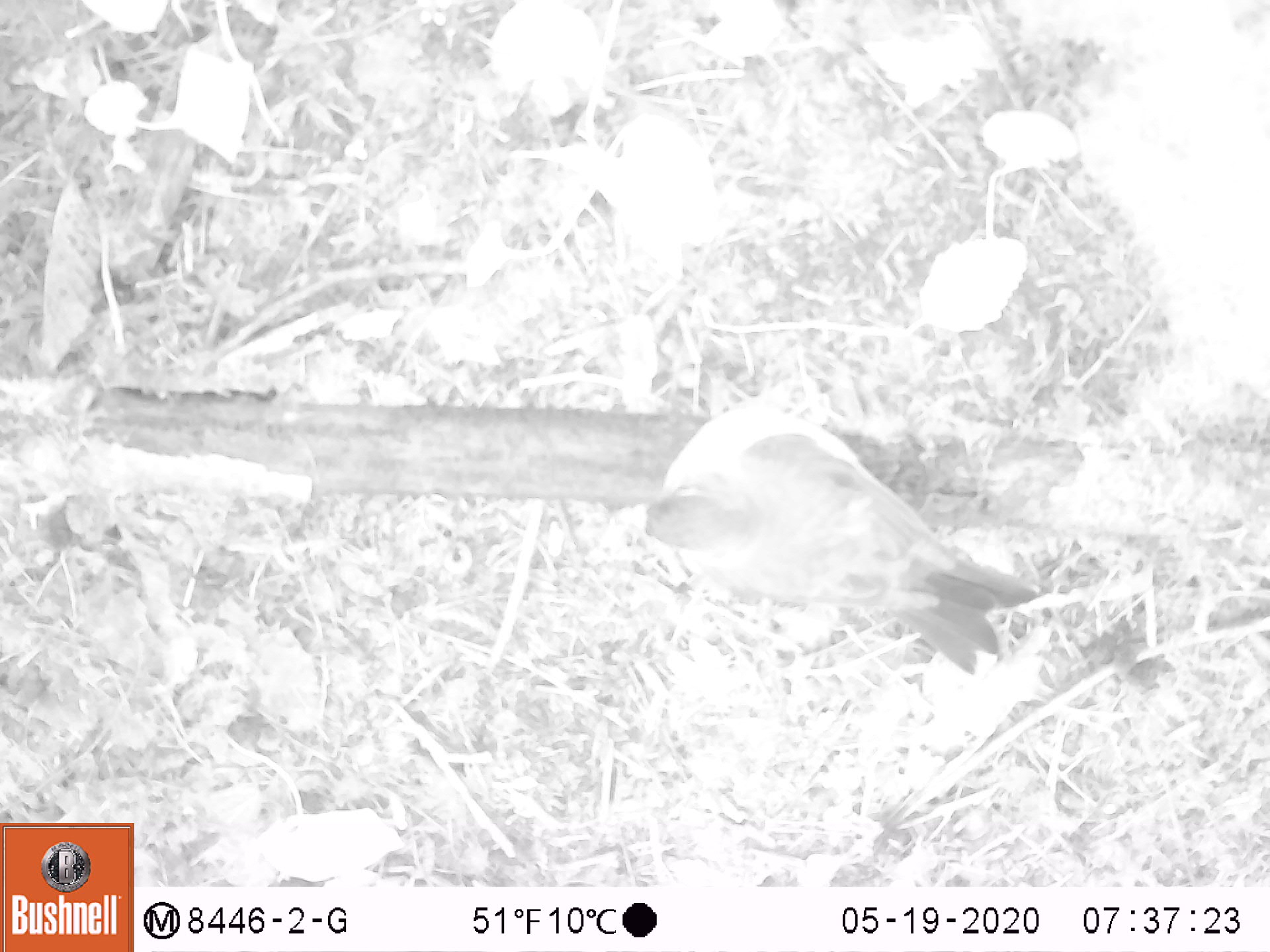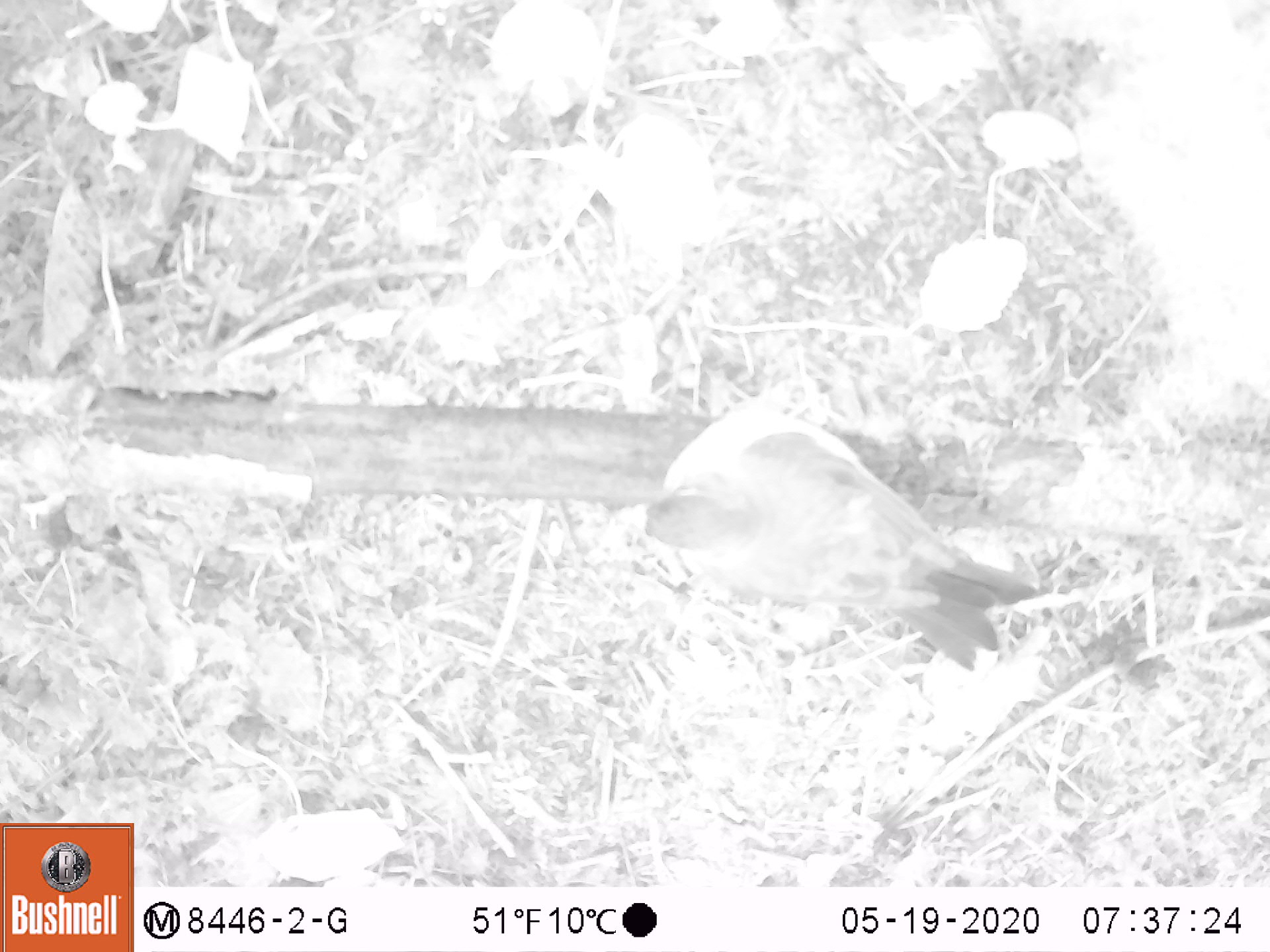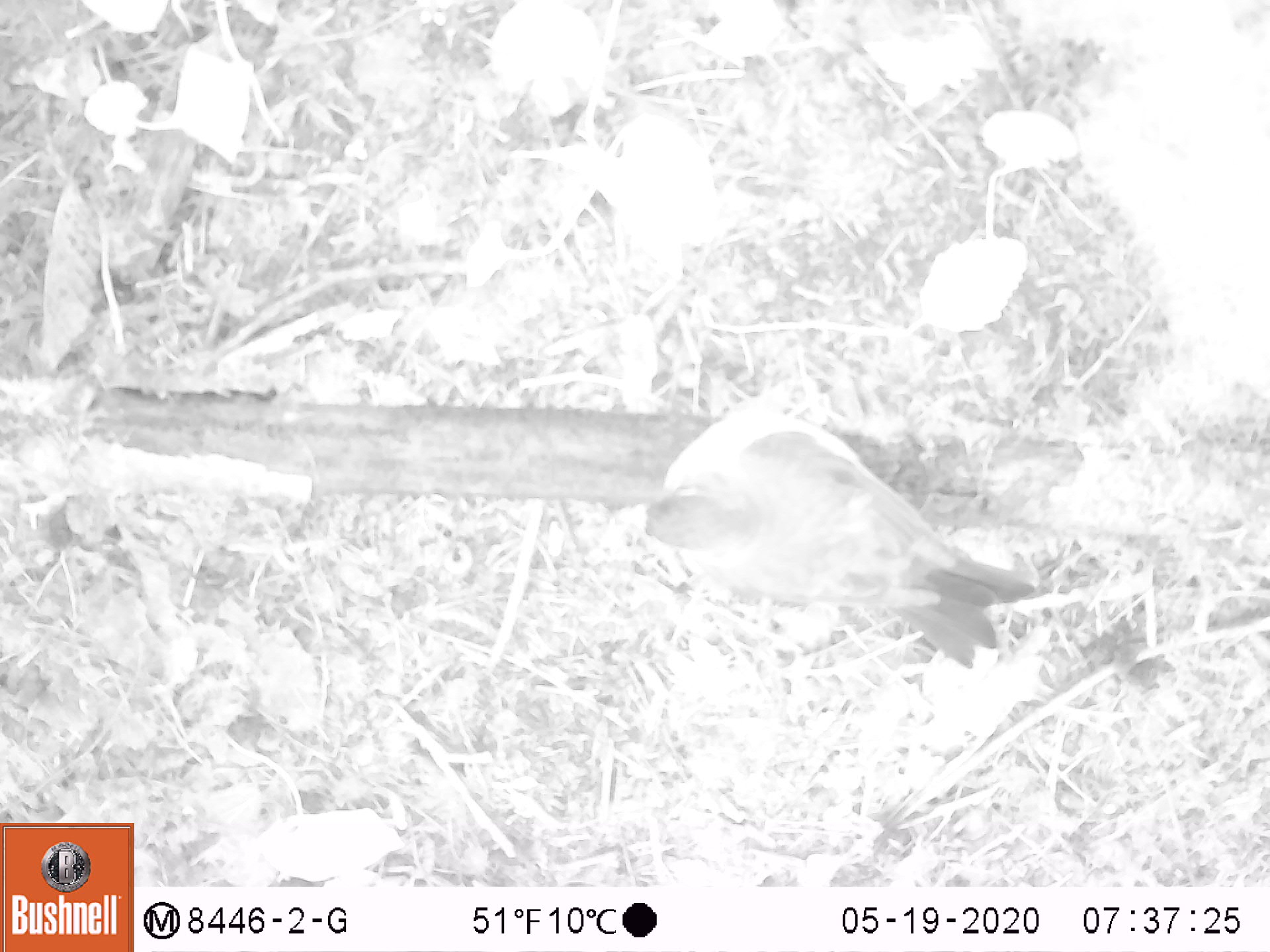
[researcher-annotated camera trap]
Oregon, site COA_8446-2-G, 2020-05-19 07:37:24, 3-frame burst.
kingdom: Animalia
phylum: Chordata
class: Aves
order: Passeriformes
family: Turdidae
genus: Turdus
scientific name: Turdus migratorius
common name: american robin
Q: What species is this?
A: American robin (Turdus migratorius).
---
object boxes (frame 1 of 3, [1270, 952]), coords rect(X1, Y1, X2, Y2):
american robin: rect(597, 383, 1049, 694)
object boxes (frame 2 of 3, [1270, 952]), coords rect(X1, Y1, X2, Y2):
american robin: rect(602, 380, 1052, 695)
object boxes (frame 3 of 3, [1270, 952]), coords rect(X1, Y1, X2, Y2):
american robin: rect(592, 383, 1052, 686)